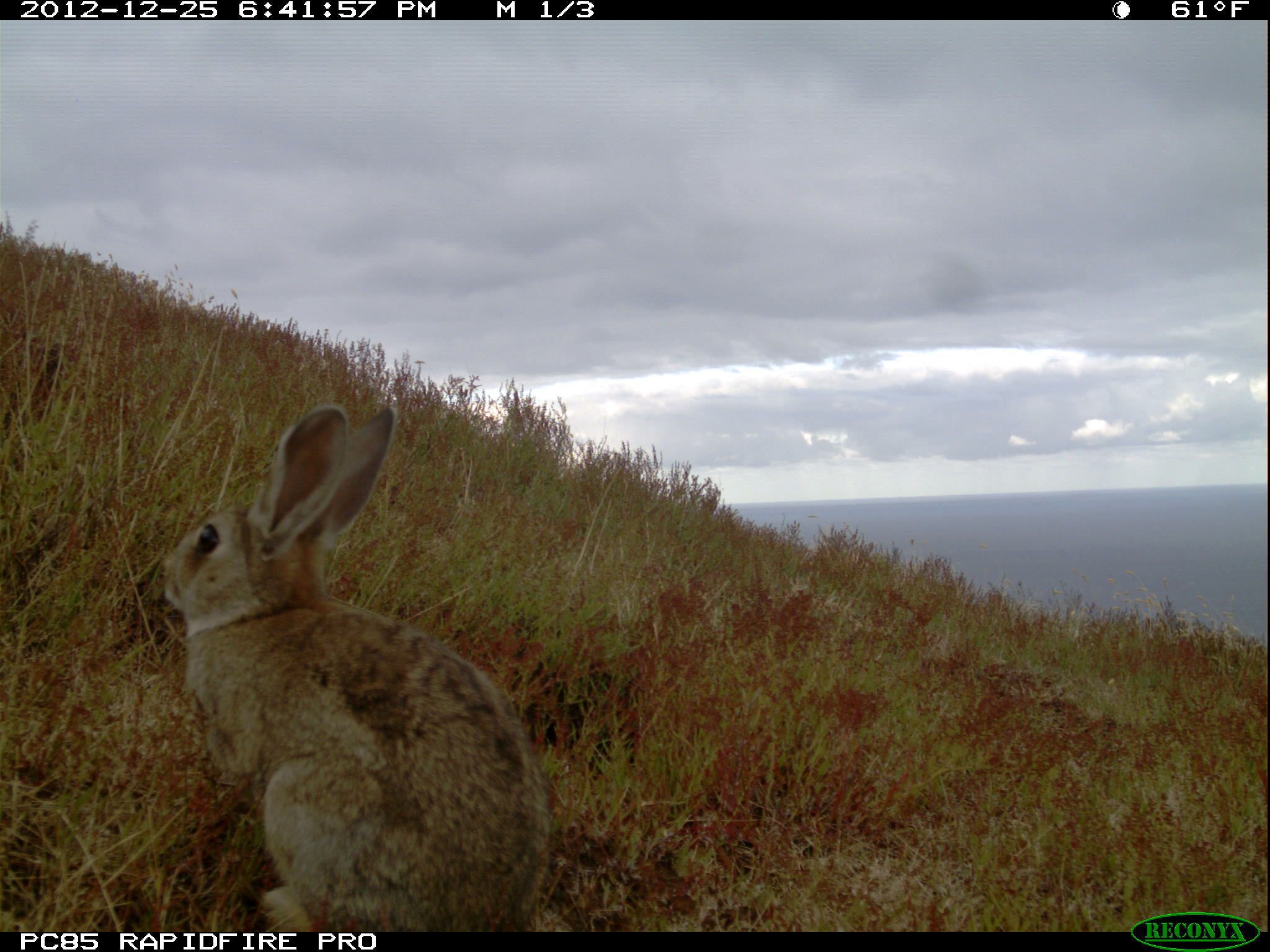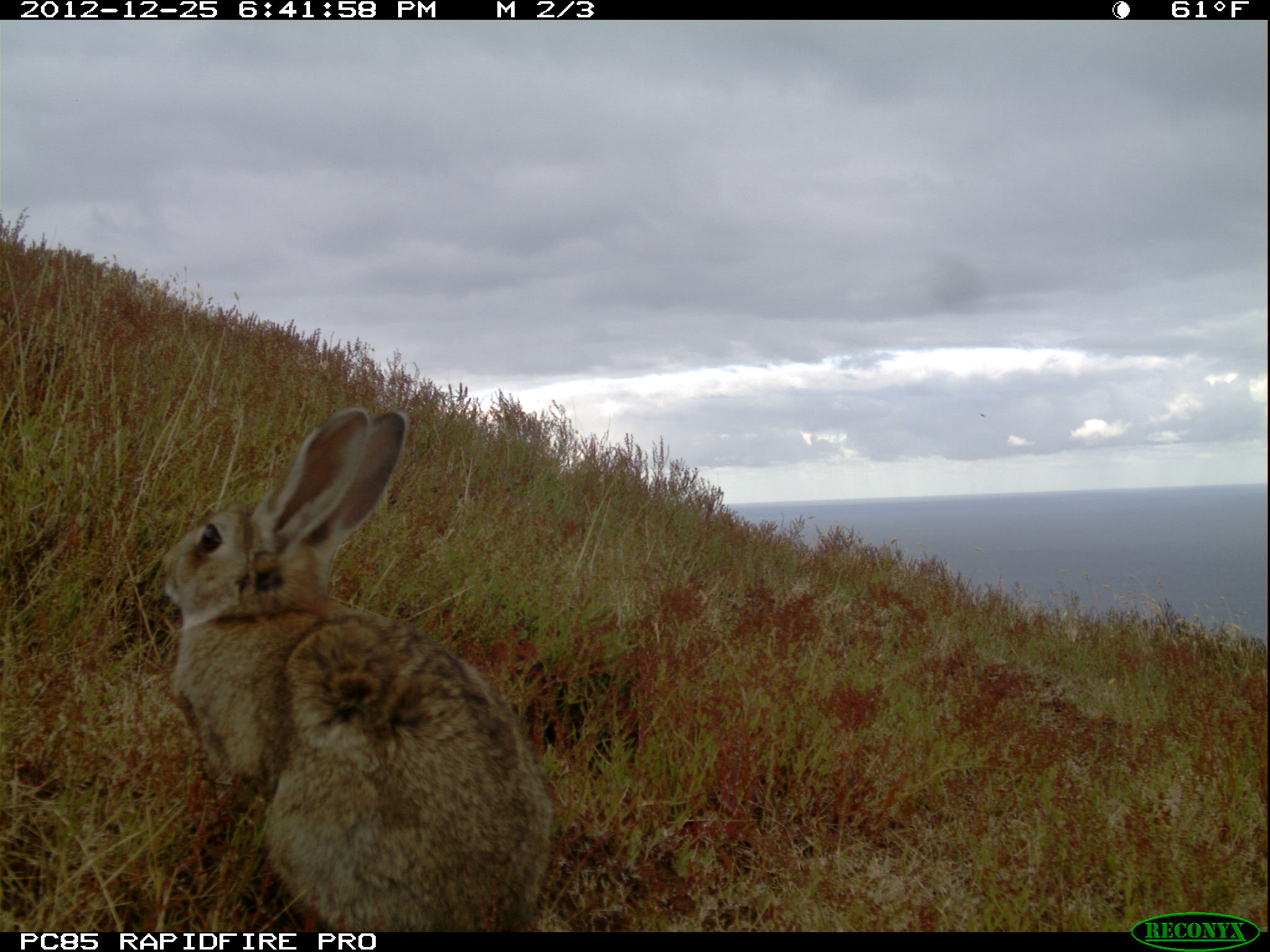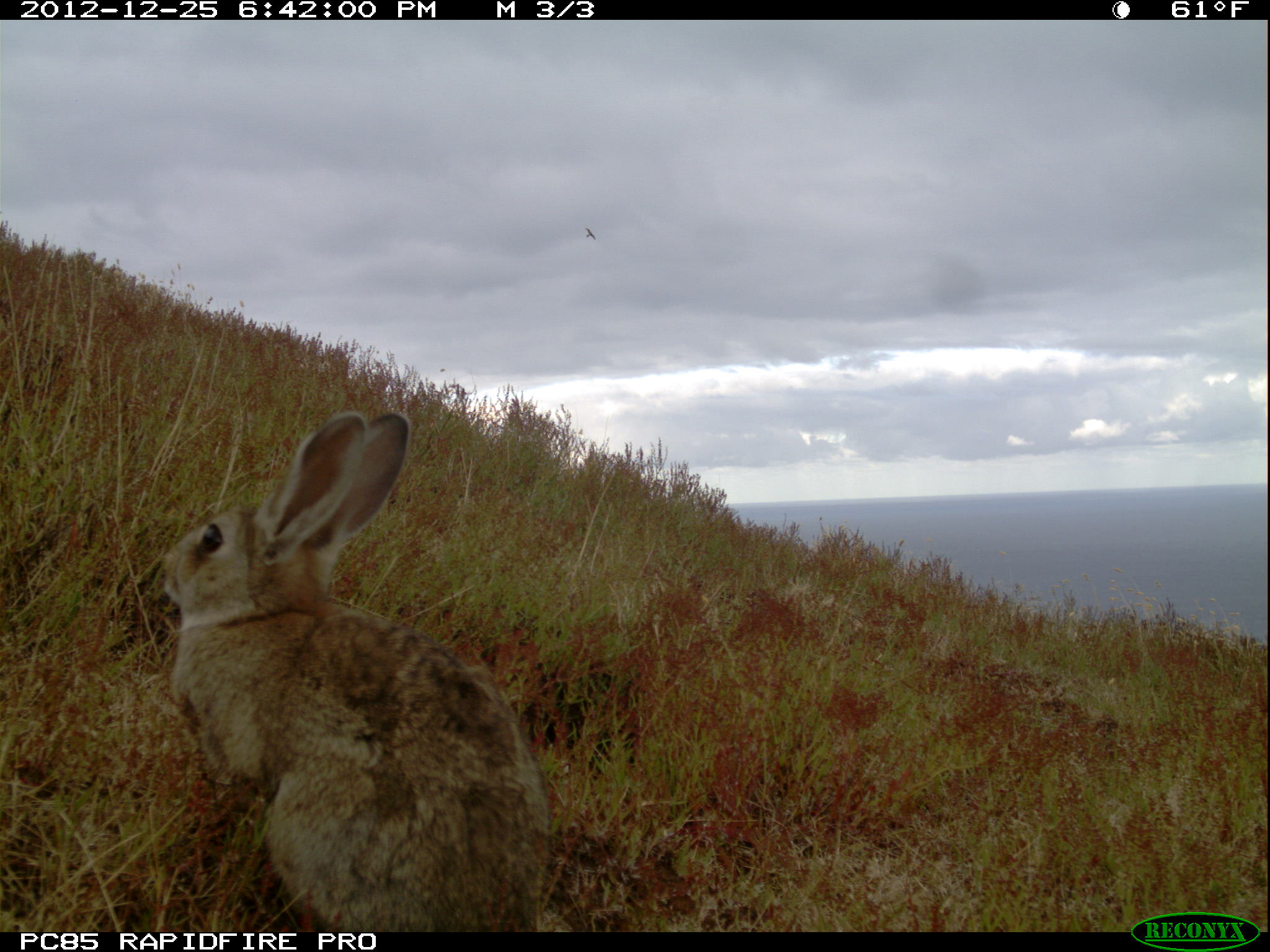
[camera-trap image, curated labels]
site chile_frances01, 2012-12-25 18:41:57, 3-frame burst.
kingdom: Animalia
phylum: Chordata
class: Mammalia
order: Lagomorpha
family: Leporidae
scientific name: Leporidae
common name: rabbits and hares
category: rabbit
Rabbit (rabbits and hares) (Leporidae).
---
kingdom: Animalia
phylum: Chordata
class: Aves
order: Falconiformes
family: Falconidae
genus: Falco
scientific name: Falco tinnunculus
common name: kestrel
Kestrel (Falco tinnunculus).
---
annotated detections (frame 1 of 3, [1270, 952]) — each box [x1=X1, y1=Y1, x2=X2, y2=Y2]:
rabbit: [x1=151, y1=397, x2=551, y2=935]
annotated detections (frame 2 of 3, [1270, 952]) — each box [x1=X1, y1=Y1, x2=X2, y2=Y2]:
rabbit: [x1=151, y1=405, x2=553, y2=935]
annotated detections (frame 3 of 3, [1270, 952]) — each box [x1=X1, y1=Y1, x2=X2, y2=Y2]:
kestrel: [x1=579, y1=221, x2=603, y2=245]
rabbit: [x1=156, y1=407, x2=554, y2=936]